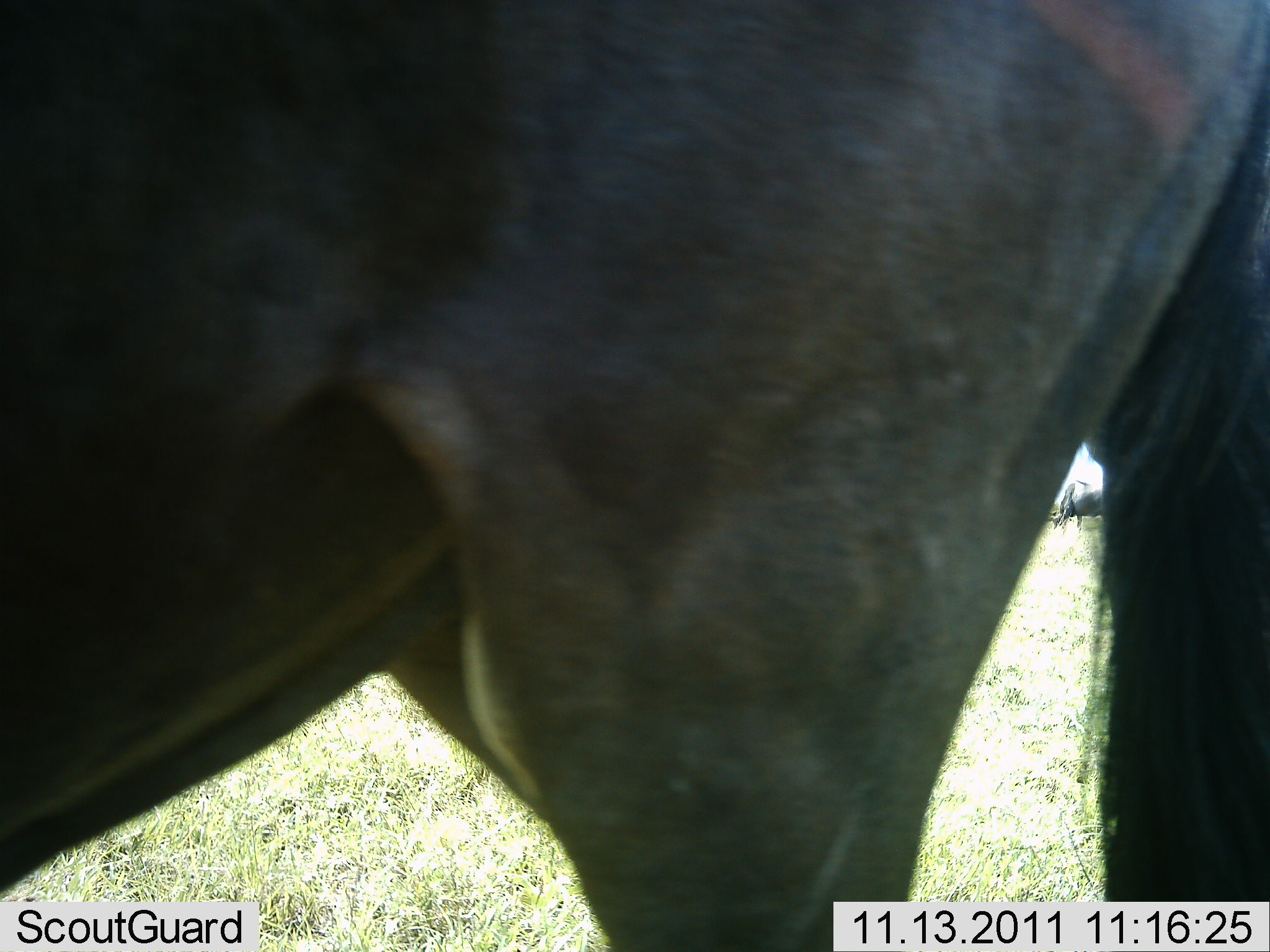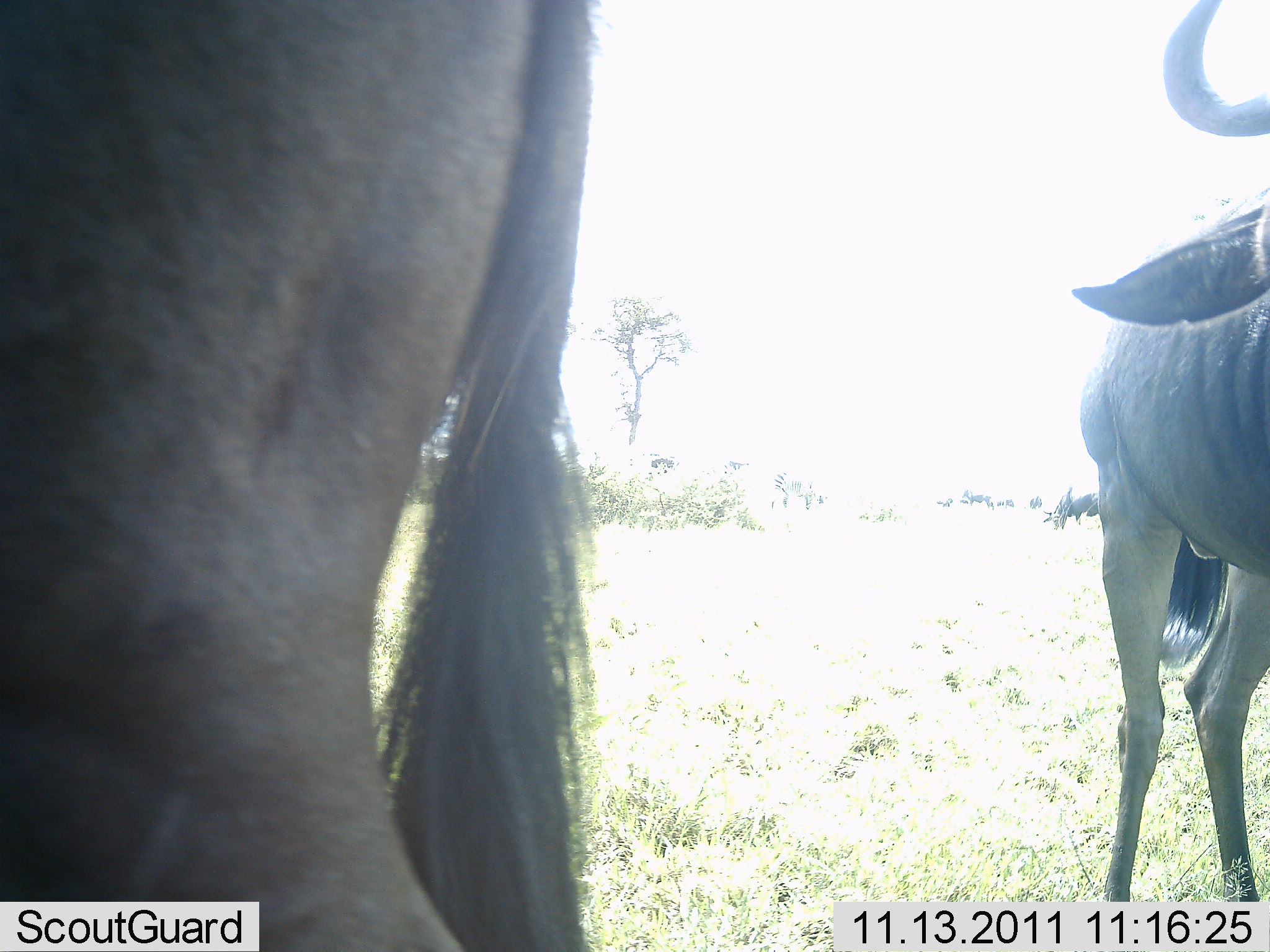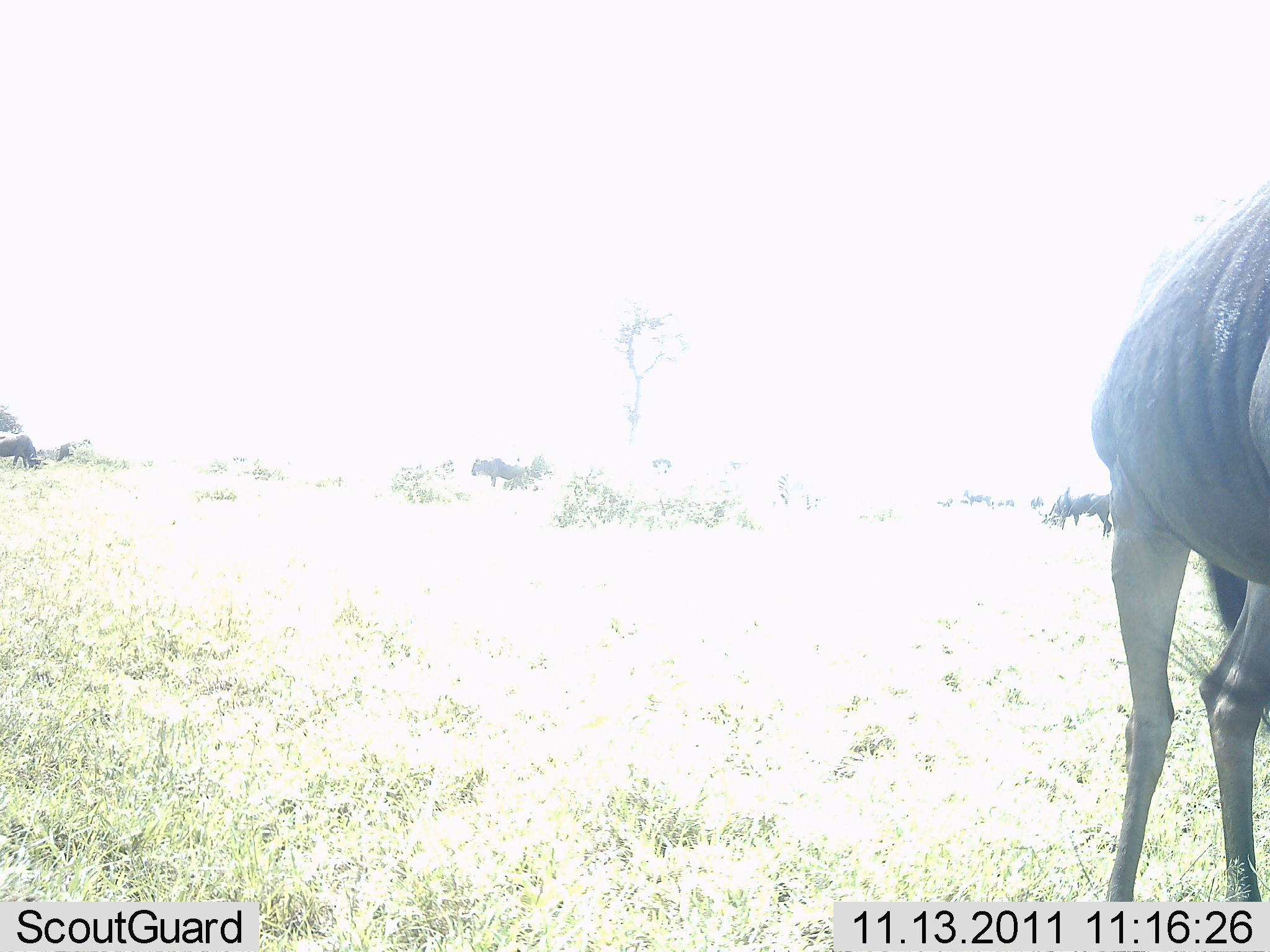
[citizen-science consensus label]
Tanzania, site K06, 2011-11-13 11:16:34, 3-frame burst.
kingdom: Animalia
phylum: Chordata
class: Mammalia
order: Artiodactyla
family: Bovidae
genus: Connochaetes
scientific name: Connochaetes taurinus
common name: blue wildebeest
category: wildebeest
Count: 3.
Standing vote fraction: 56%.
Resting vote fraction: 0%.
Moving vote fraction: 69%.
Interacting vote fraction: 0%.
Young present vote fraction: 6%.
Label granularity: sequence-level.